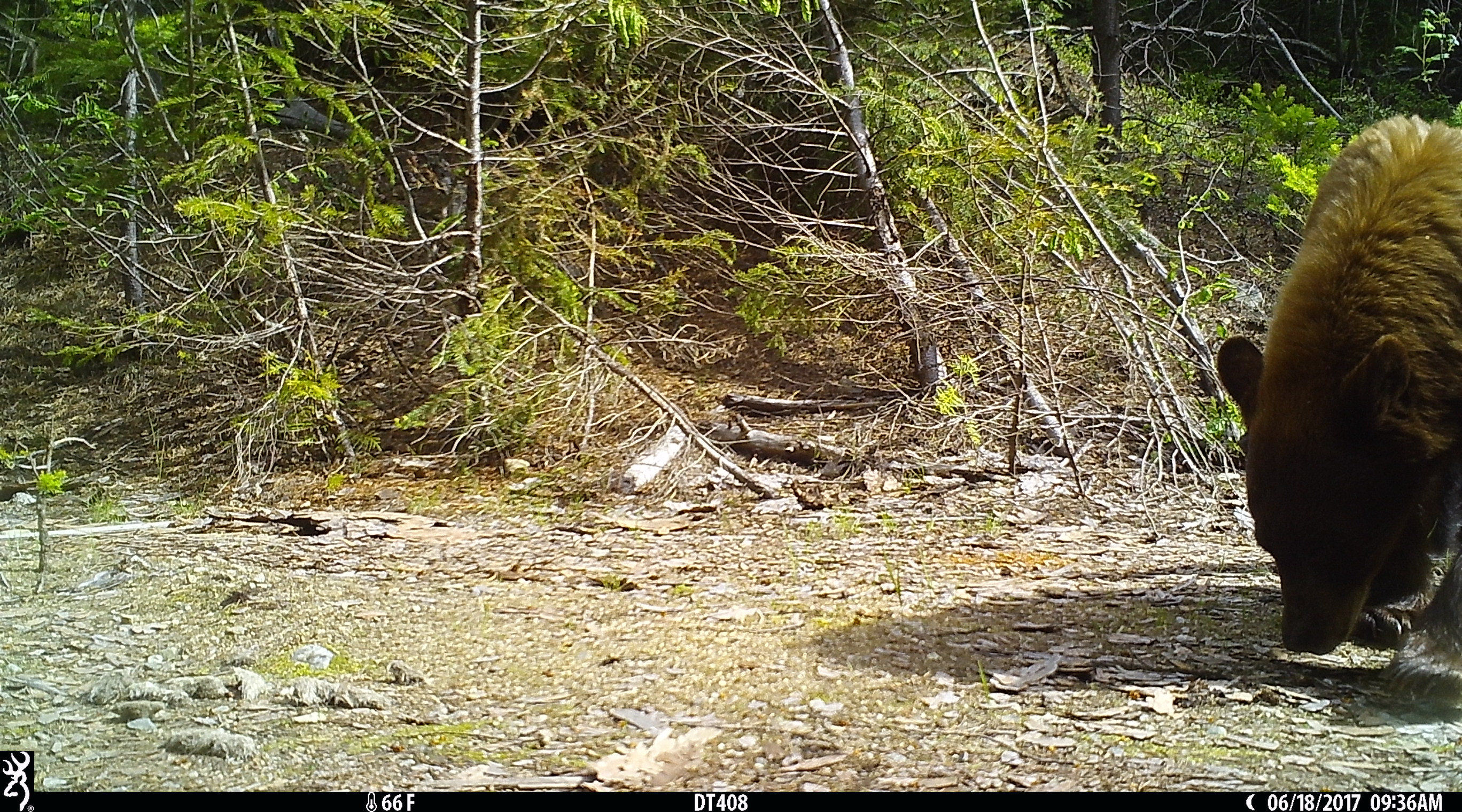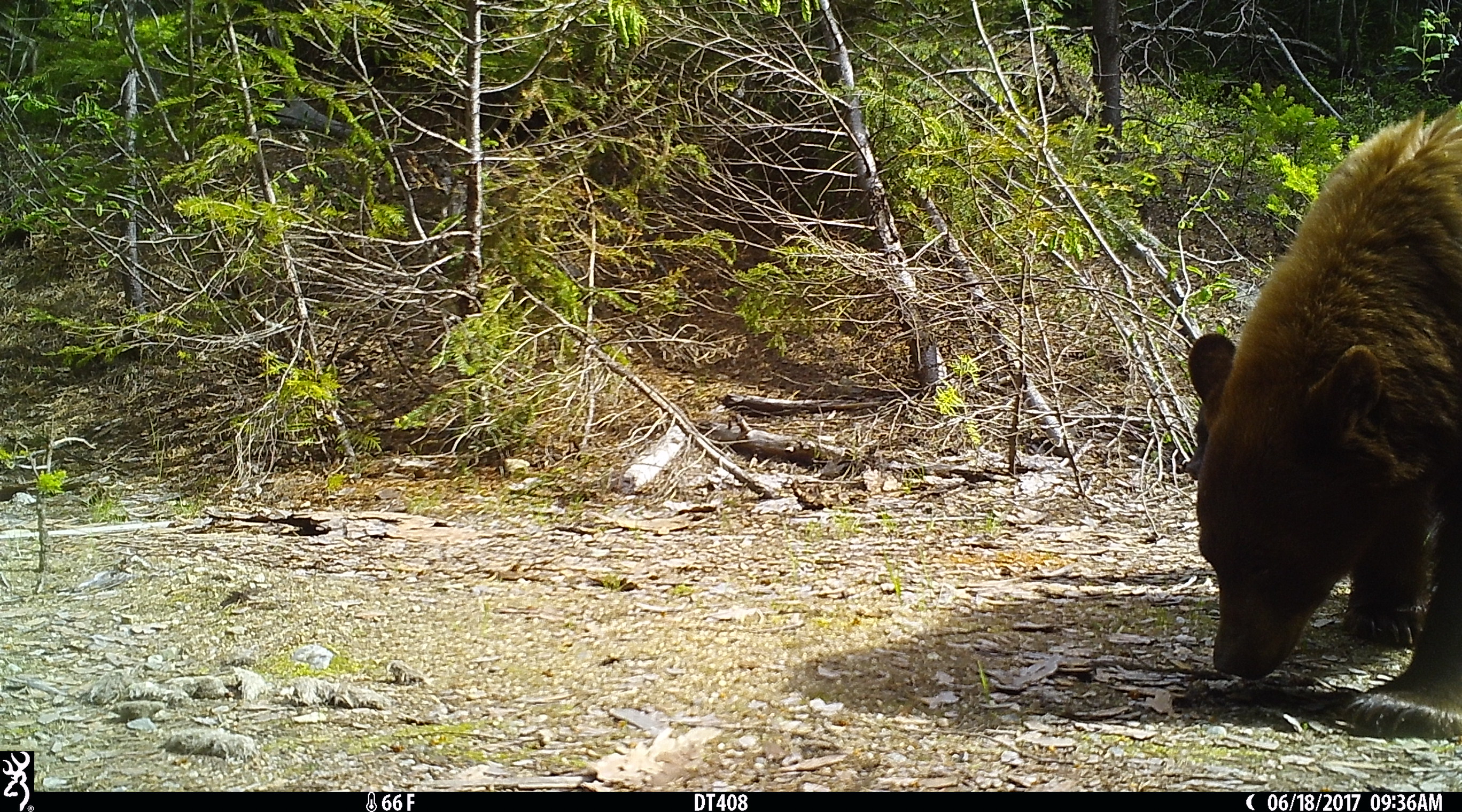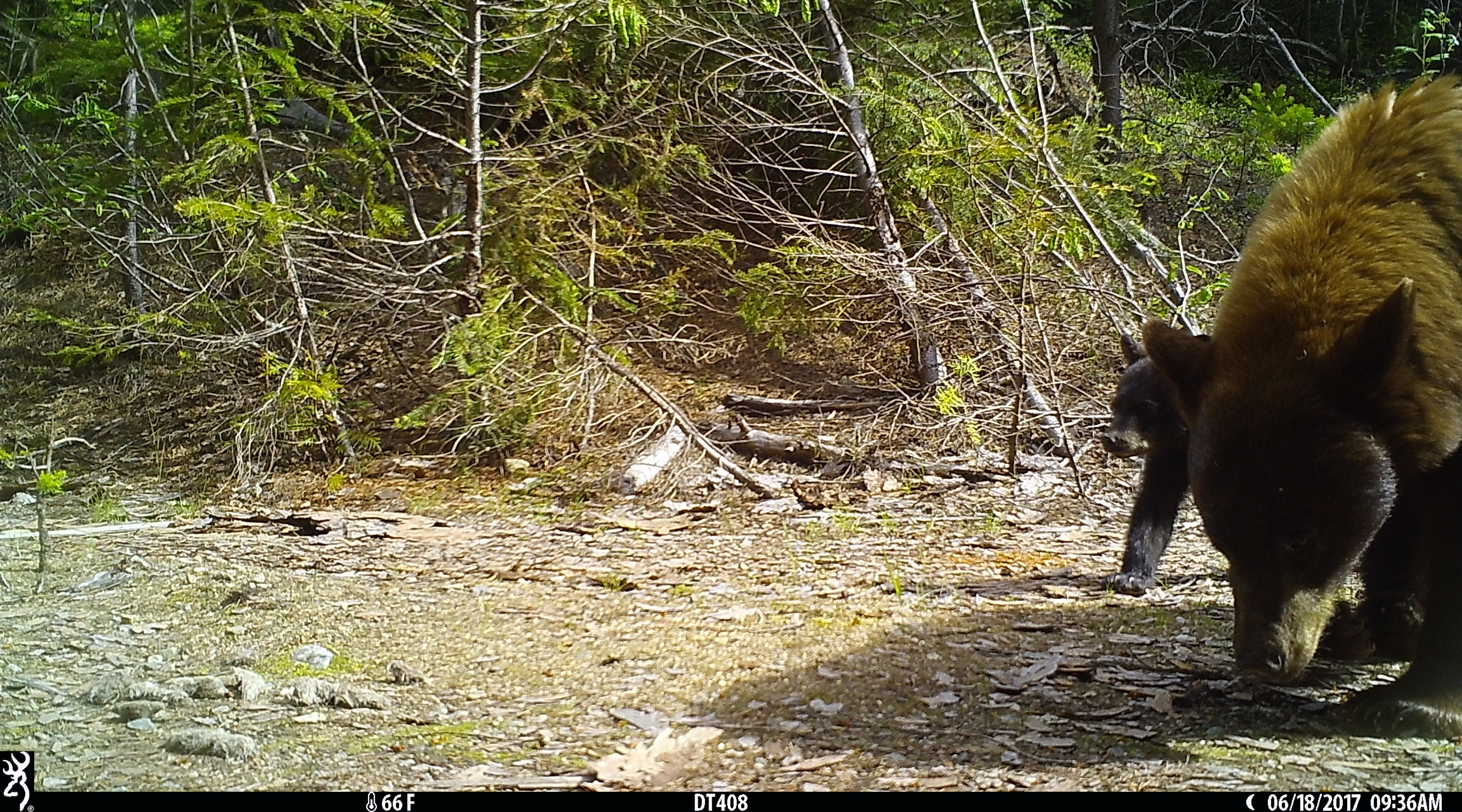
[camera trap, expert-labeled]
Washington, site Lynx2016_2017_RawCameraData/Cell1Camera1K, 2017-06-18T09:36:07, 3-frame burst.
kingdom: Animalia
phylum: Chordata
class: Mammalia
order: Carnivora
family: Ursidae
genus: Ursus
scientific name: Ursus americanus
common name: american black bear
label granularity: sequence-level